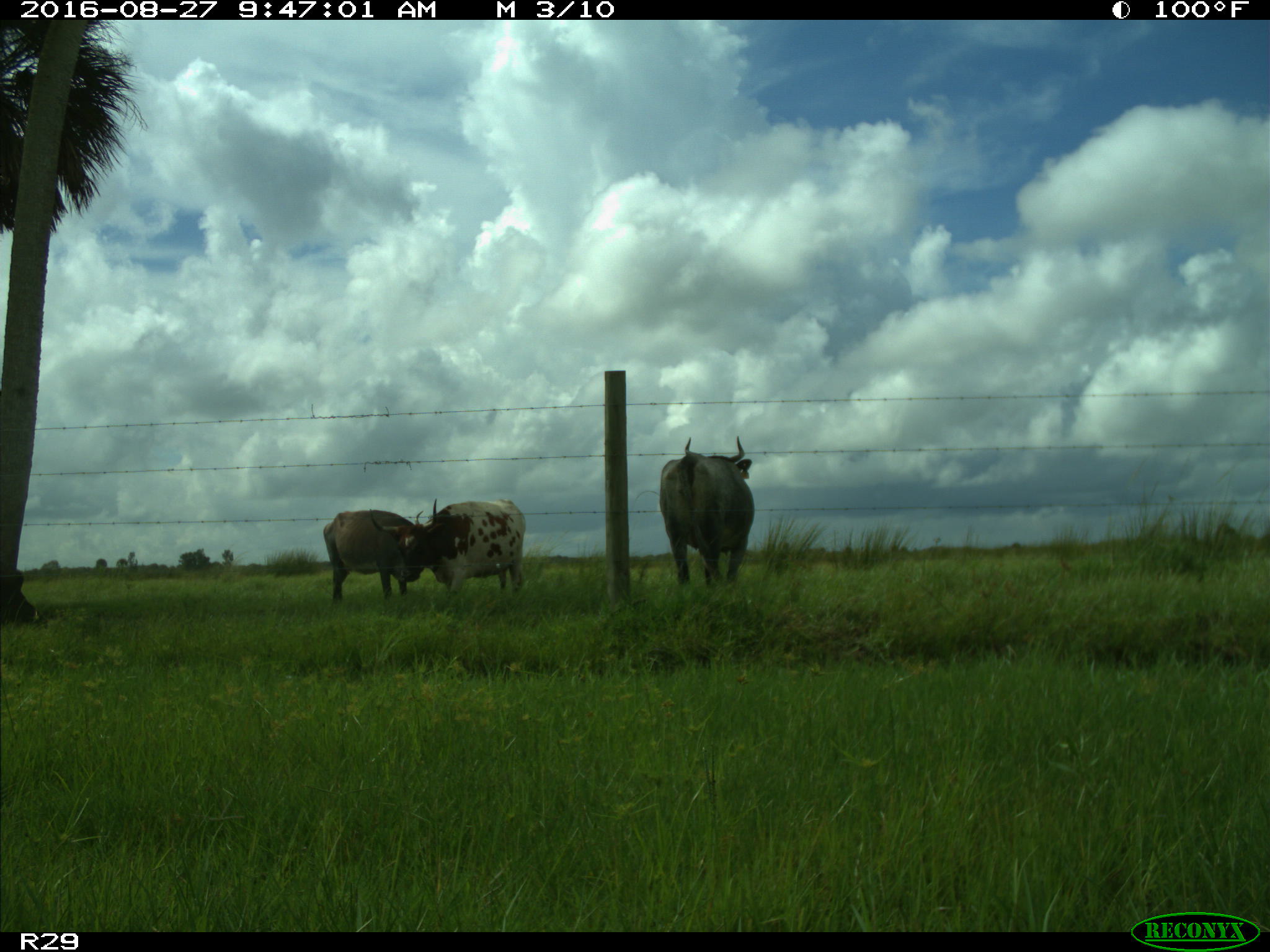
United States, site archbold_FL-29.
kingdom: Animalia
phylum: Chordata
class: Mammalia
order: Artiodactyla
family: Bovidae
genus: Bos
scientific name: Bos taurus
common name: domestic cow